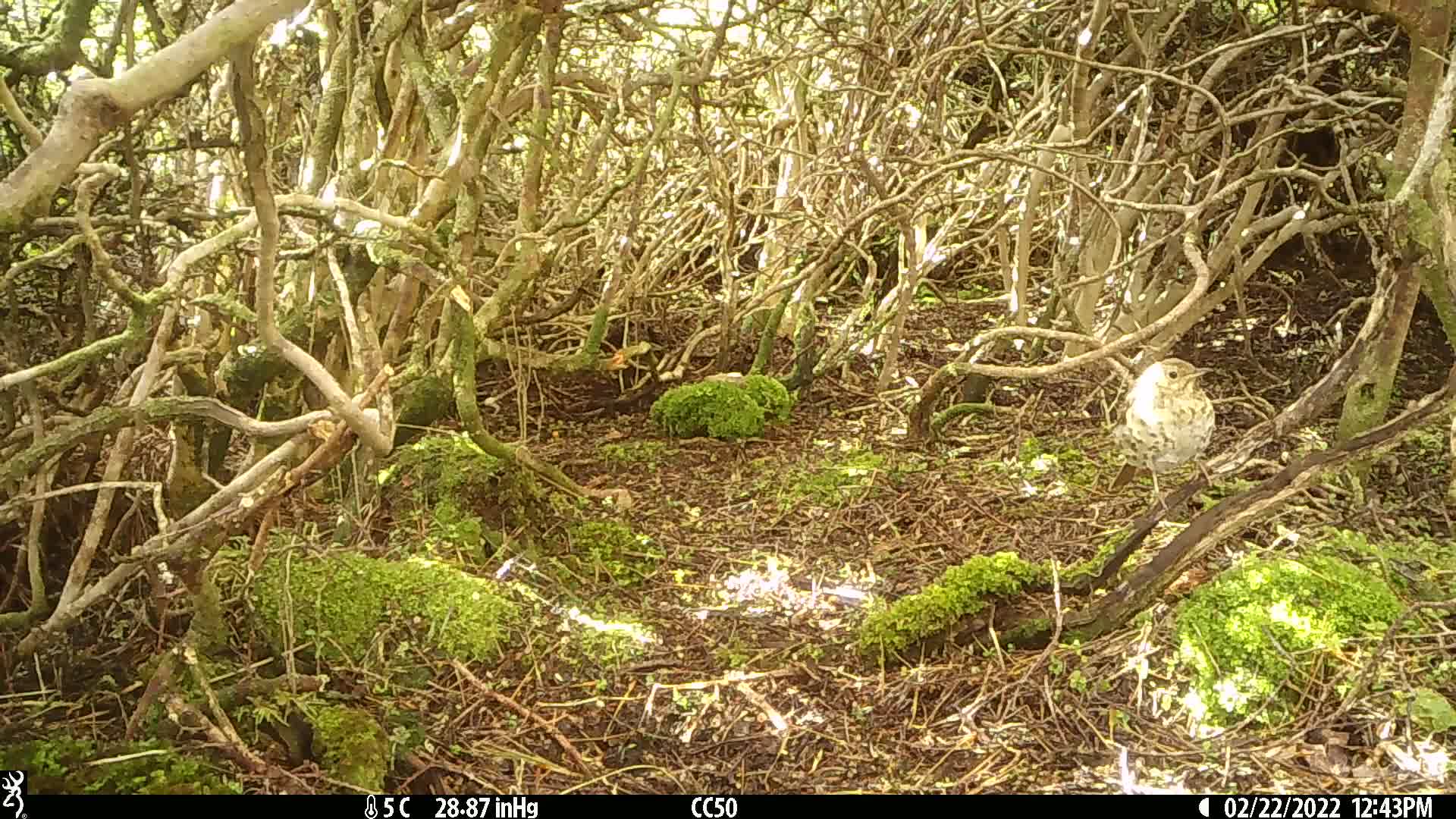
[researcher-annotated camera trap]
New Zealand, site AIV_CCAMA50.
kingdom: Animalia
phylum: Chordata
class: Aves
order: Passeriformes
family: Turdidae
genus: Turdus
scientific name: Turdus philomelos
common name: song thrush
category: thrush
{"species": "thrush (song thrush) (Turdus philomelos)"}